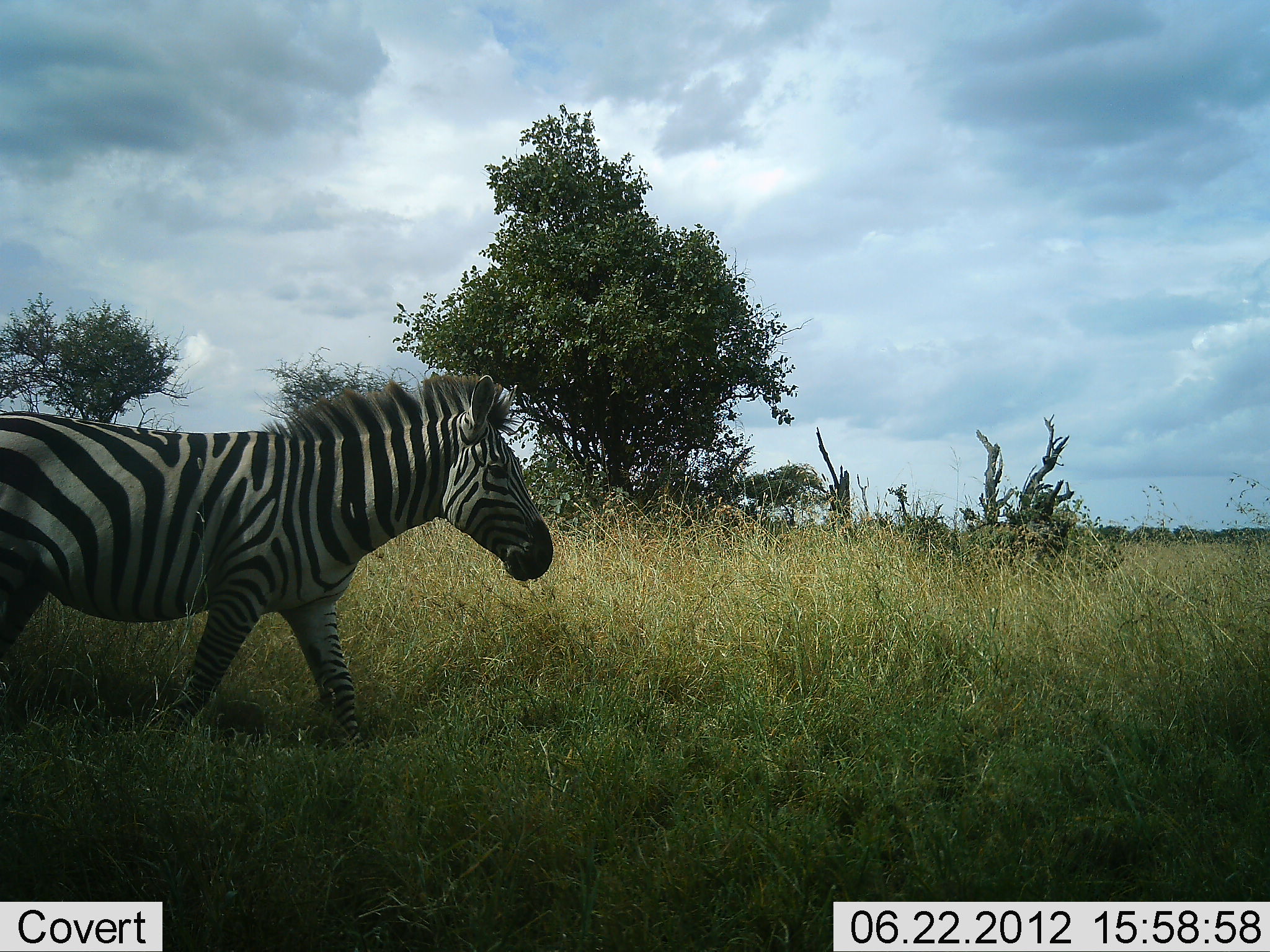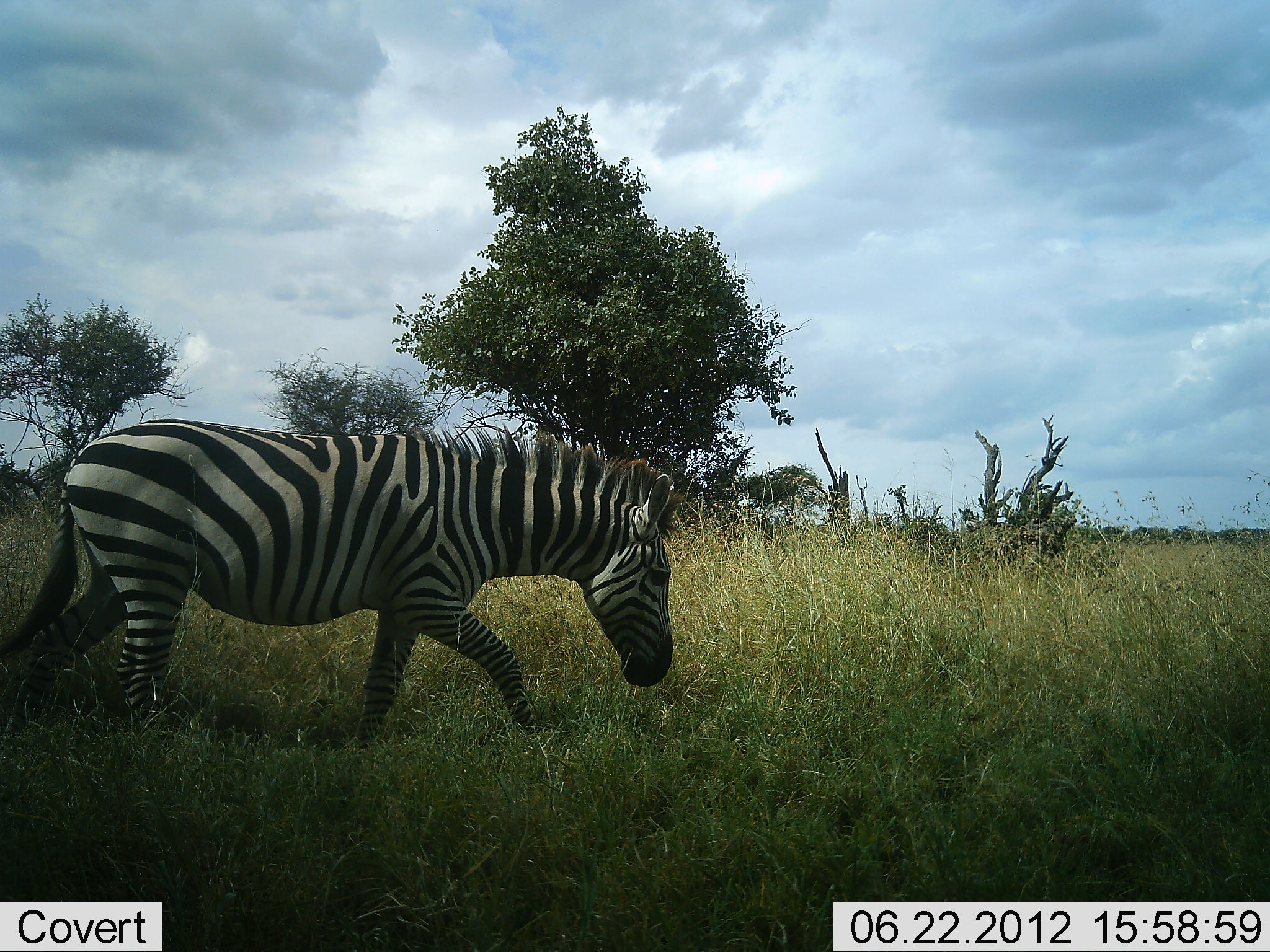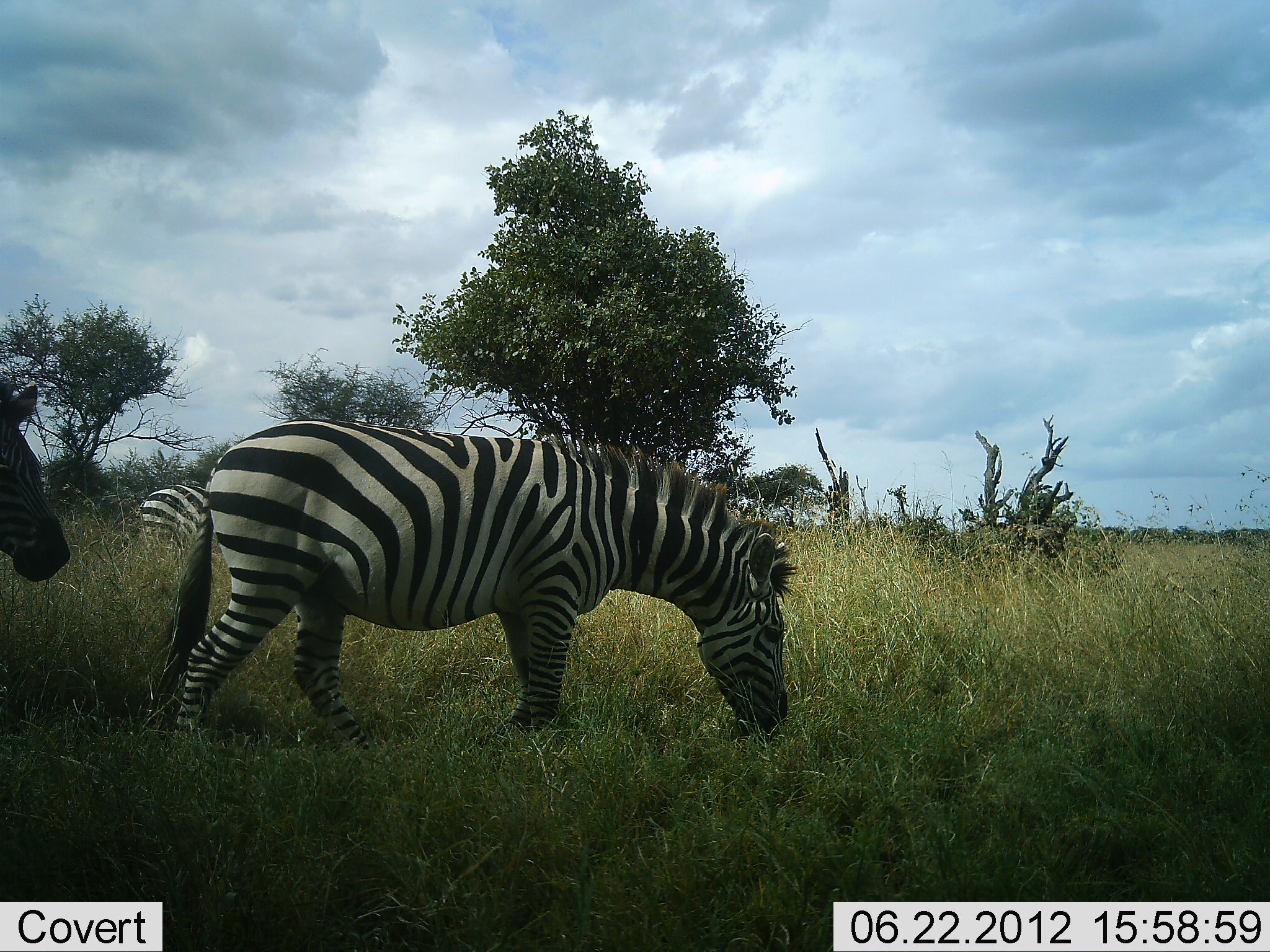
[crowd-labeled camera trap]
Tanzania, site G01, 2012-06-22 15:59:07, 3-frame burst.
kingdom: Animalia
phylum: Chordata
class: Mammalia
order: Perissodactyla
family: Equidae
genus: Equus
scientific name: Equus quagga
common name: plains zebra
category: zebra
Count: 2.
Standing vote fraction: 0%.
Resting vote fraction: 0%.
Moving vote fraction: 100%.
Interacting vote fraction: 0%.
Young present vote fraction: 0%.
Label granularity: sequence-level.